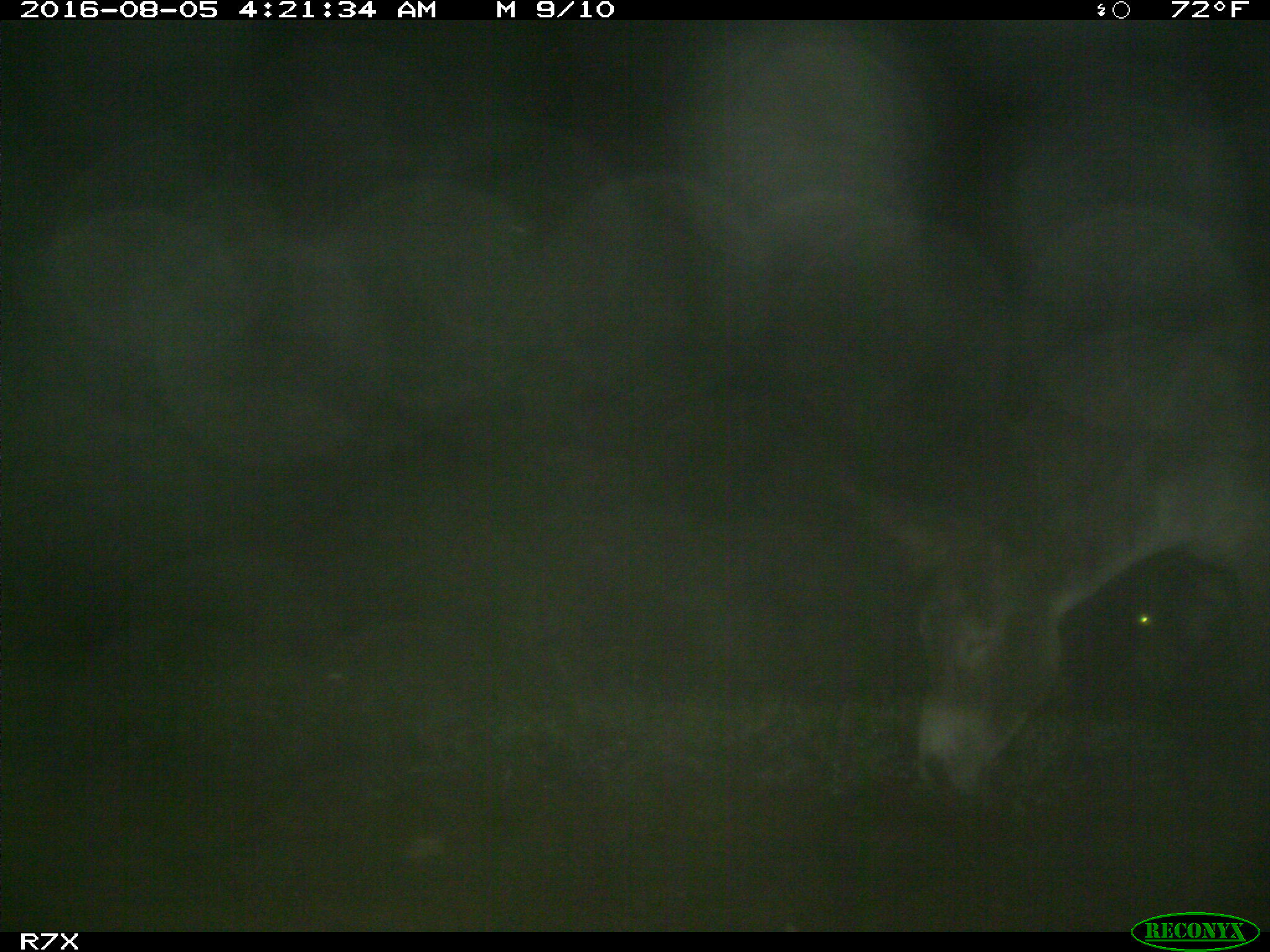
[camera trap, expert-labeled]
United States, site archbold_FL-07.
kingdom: Animalia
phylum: Chordata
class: Mammalia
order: Perissodactyla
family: Equidae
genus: Equus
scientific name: Equus africanus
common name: african wild ass